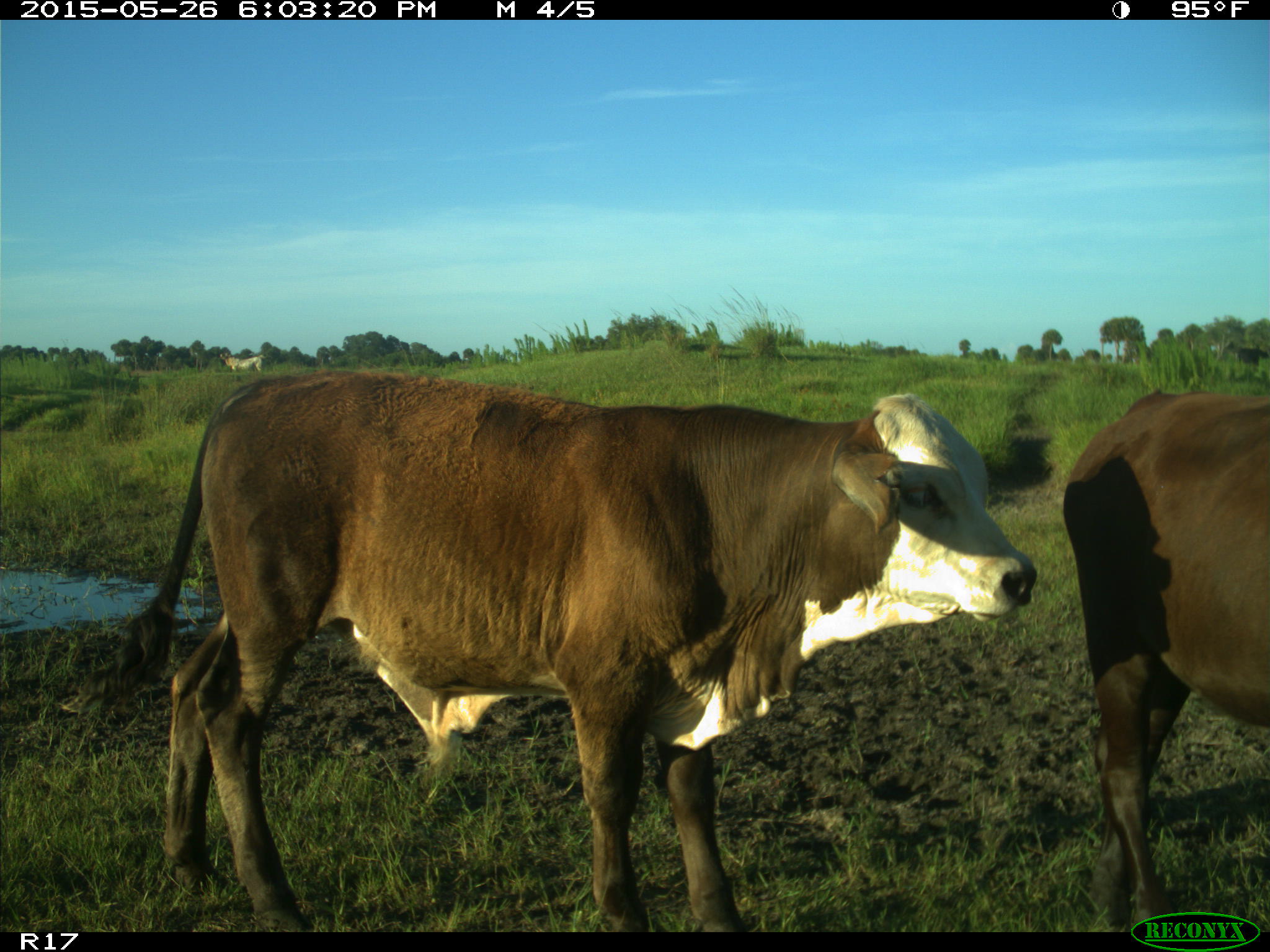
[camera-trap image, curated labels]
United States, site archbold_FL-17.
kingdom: Animalia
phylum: Chordata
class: Mammalia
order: Artiodactyla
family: Bovidae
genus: Bos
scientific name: Bos taurus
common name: domestic cow